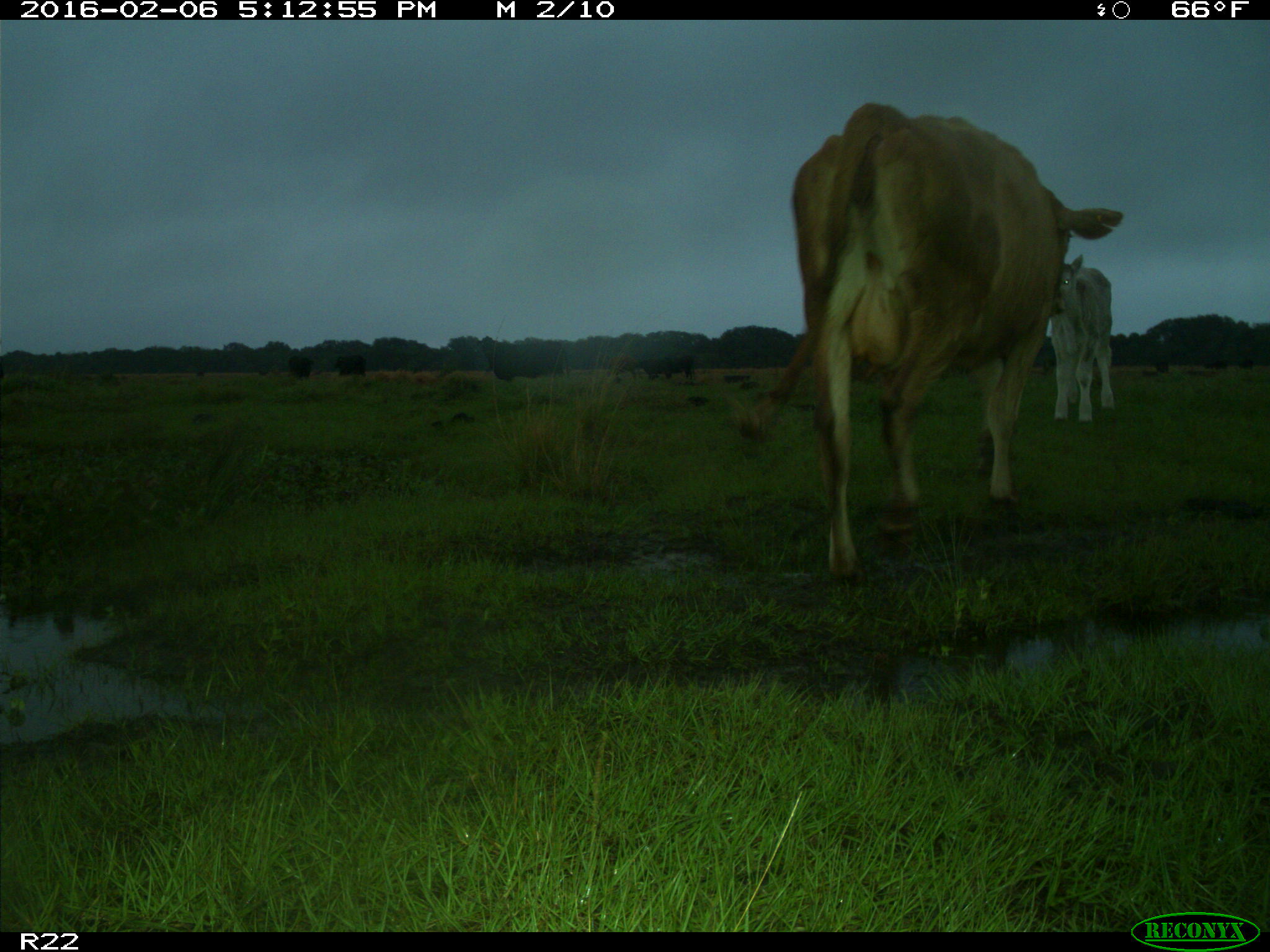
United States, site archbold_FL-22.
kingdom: Animalia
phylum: Chordata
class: Mammalia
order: Artiodactyla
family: Bovidae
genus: Bos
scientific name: Bos taurus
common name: domestic cow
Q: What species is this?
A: Bos taurus (domestic cow).